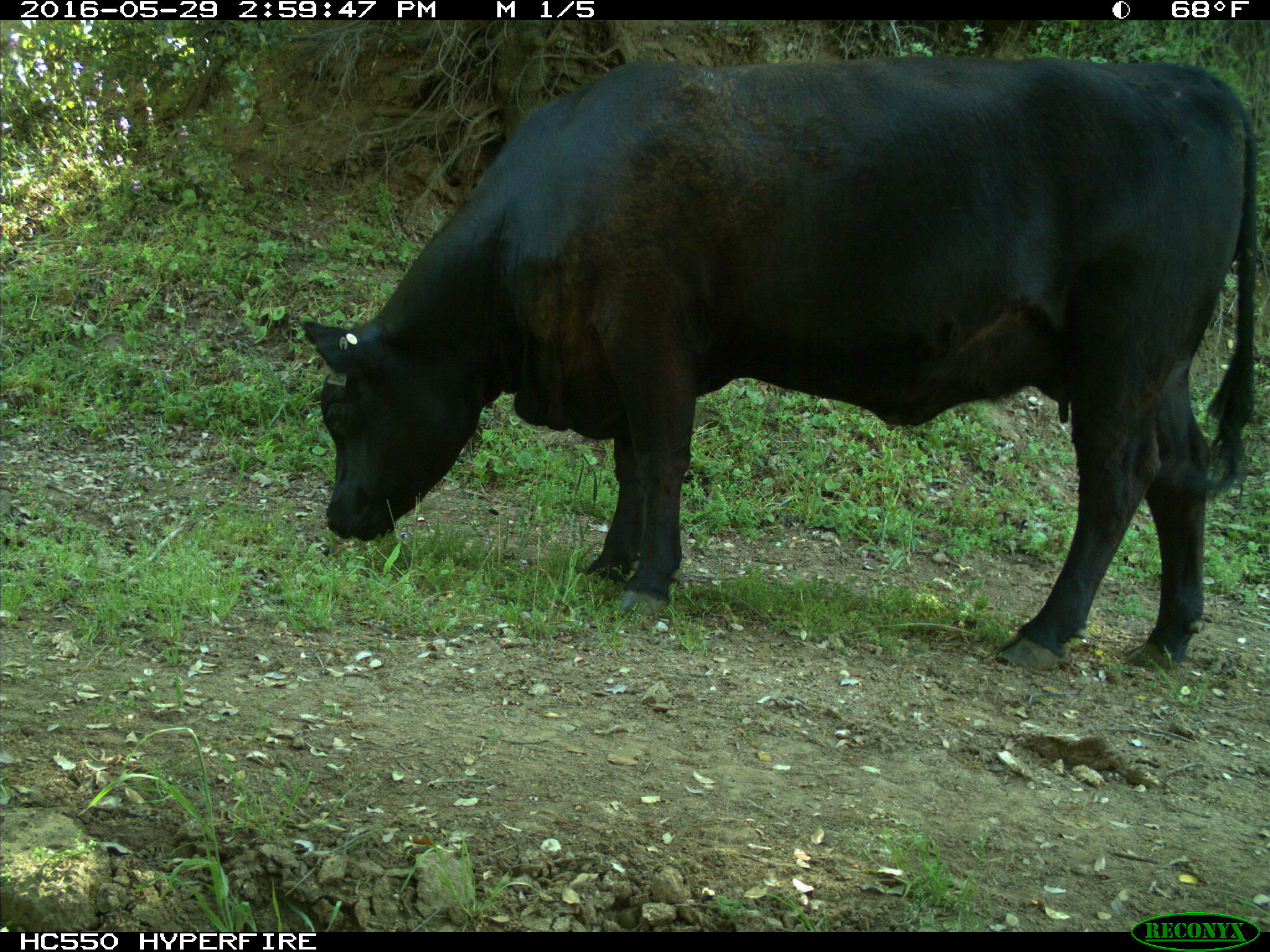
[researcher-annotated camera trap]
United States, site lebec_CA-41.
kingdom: Animalia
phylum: Chordata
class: Mammalia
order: Artiodactyla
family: Bovidae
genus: Bos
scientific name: Bos taurus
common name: domestic cow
Bos taurus (domestic cow).